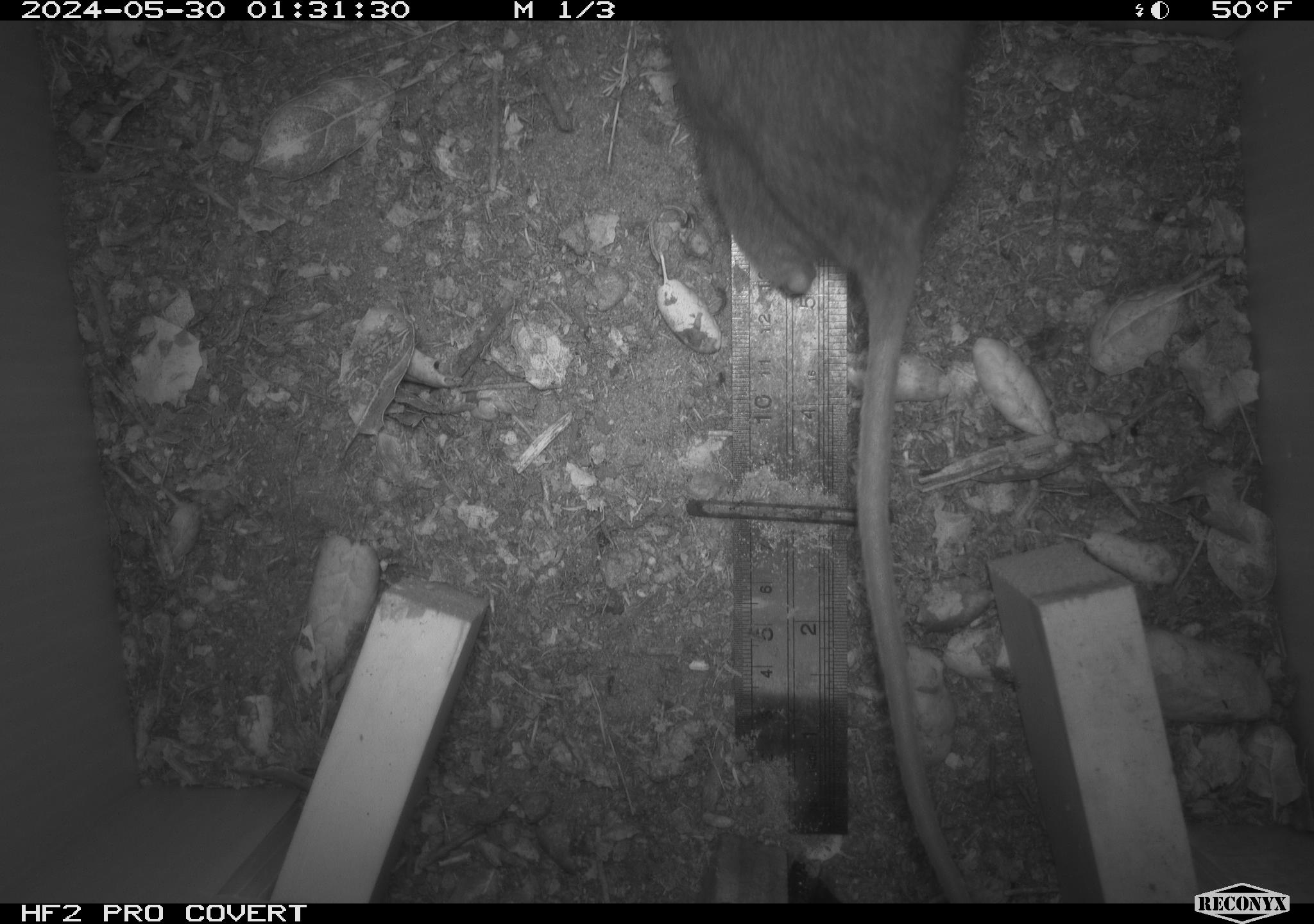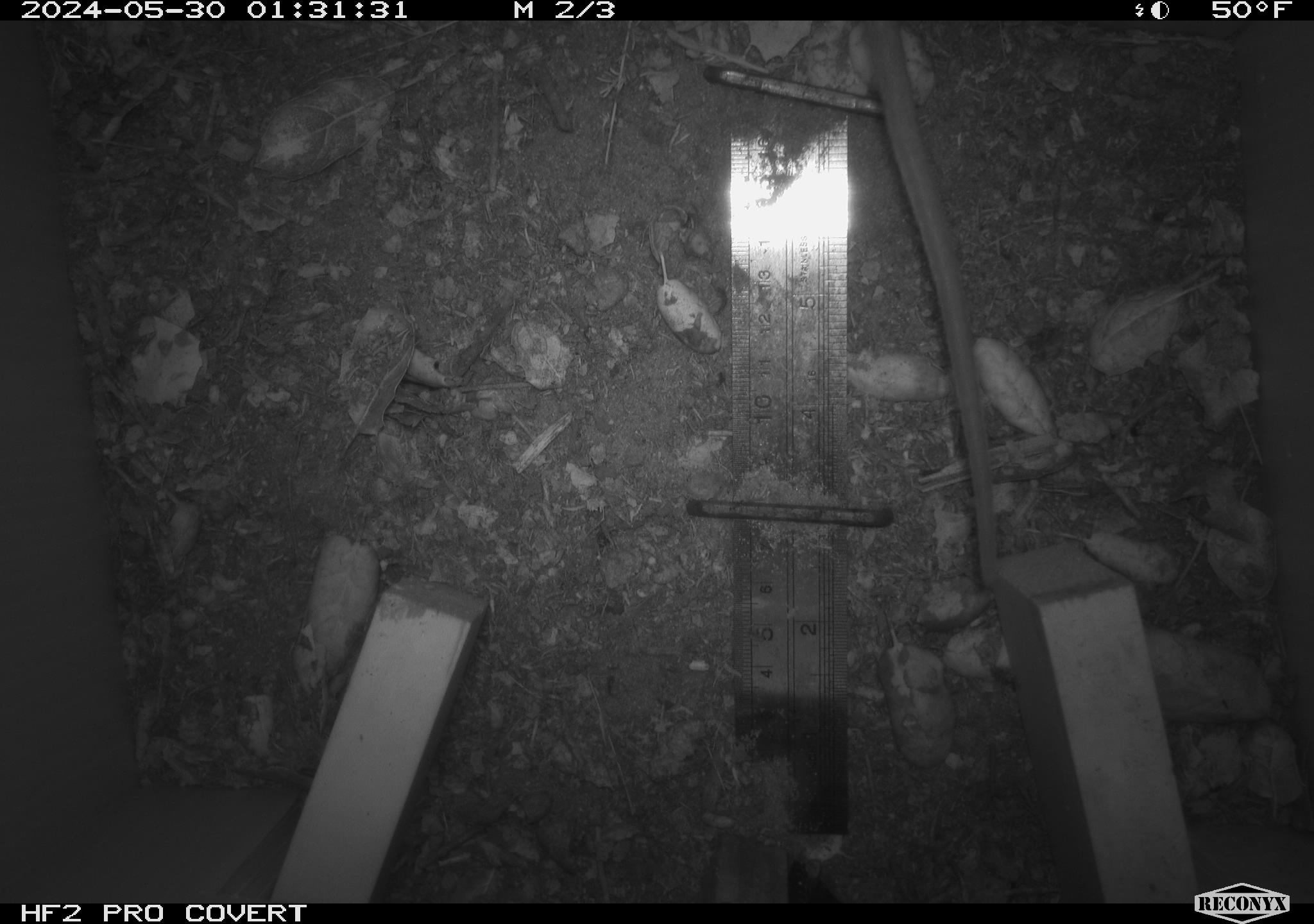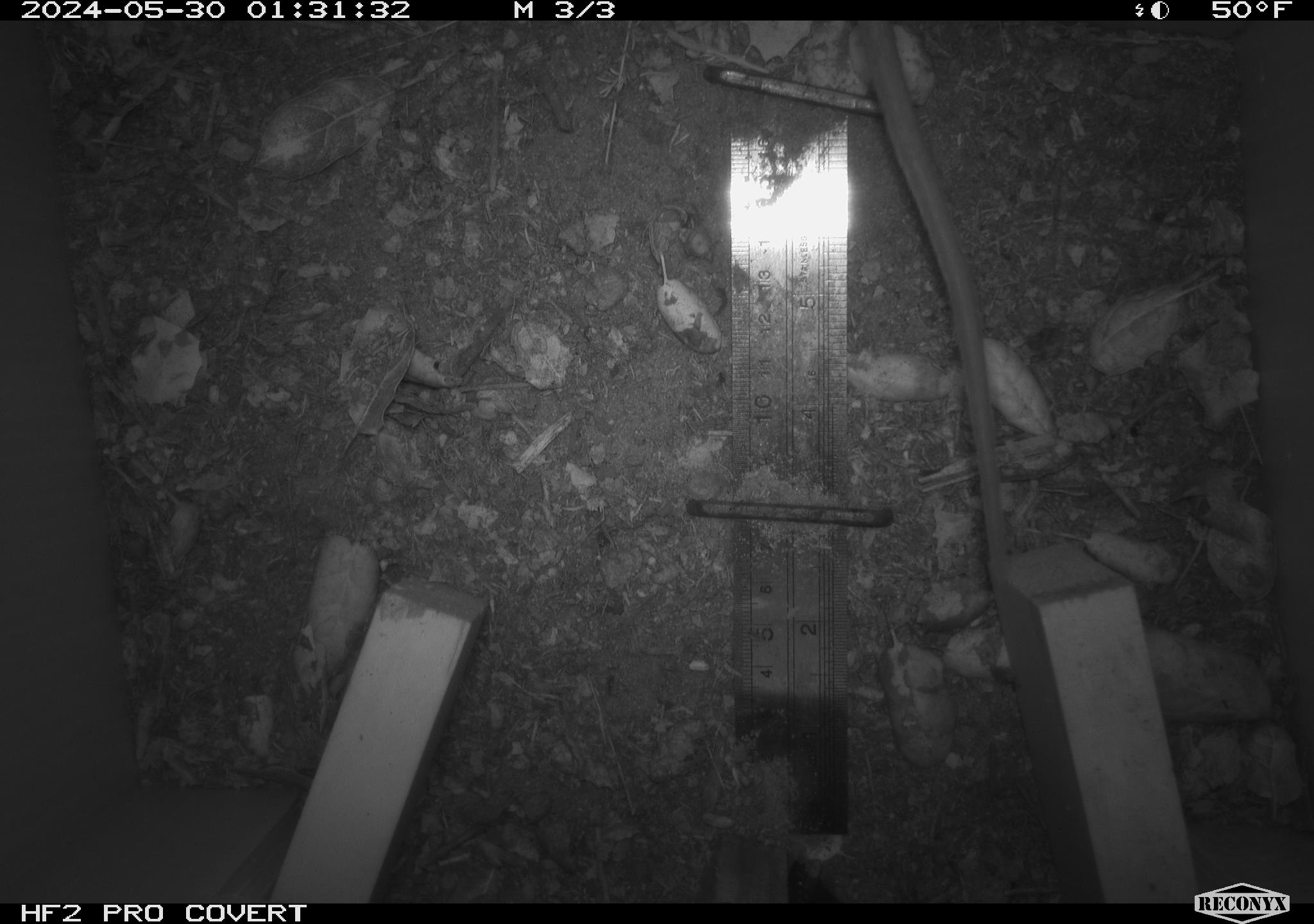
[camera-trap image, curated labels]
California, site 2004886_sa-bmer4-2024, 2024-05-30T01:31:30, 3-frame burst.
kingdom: Animalia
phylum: Chordata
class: Mammalia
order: Rodentia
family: Muridae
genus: Rattus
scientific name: Rattus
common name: rat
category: rattus species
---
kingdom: Animalia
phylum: Chordata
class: Mammalia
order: Rodentia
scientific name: Rodentia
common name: mouse species